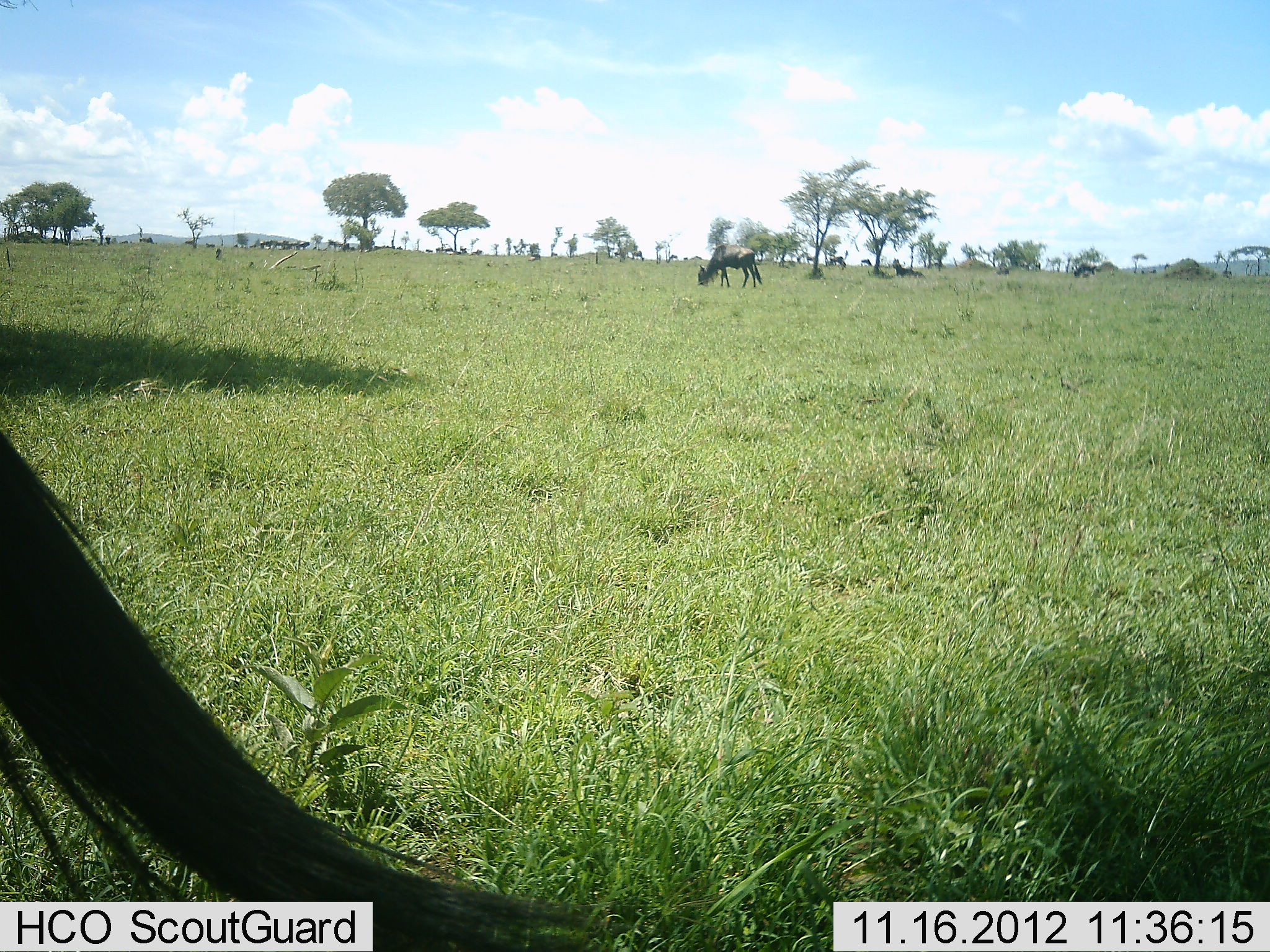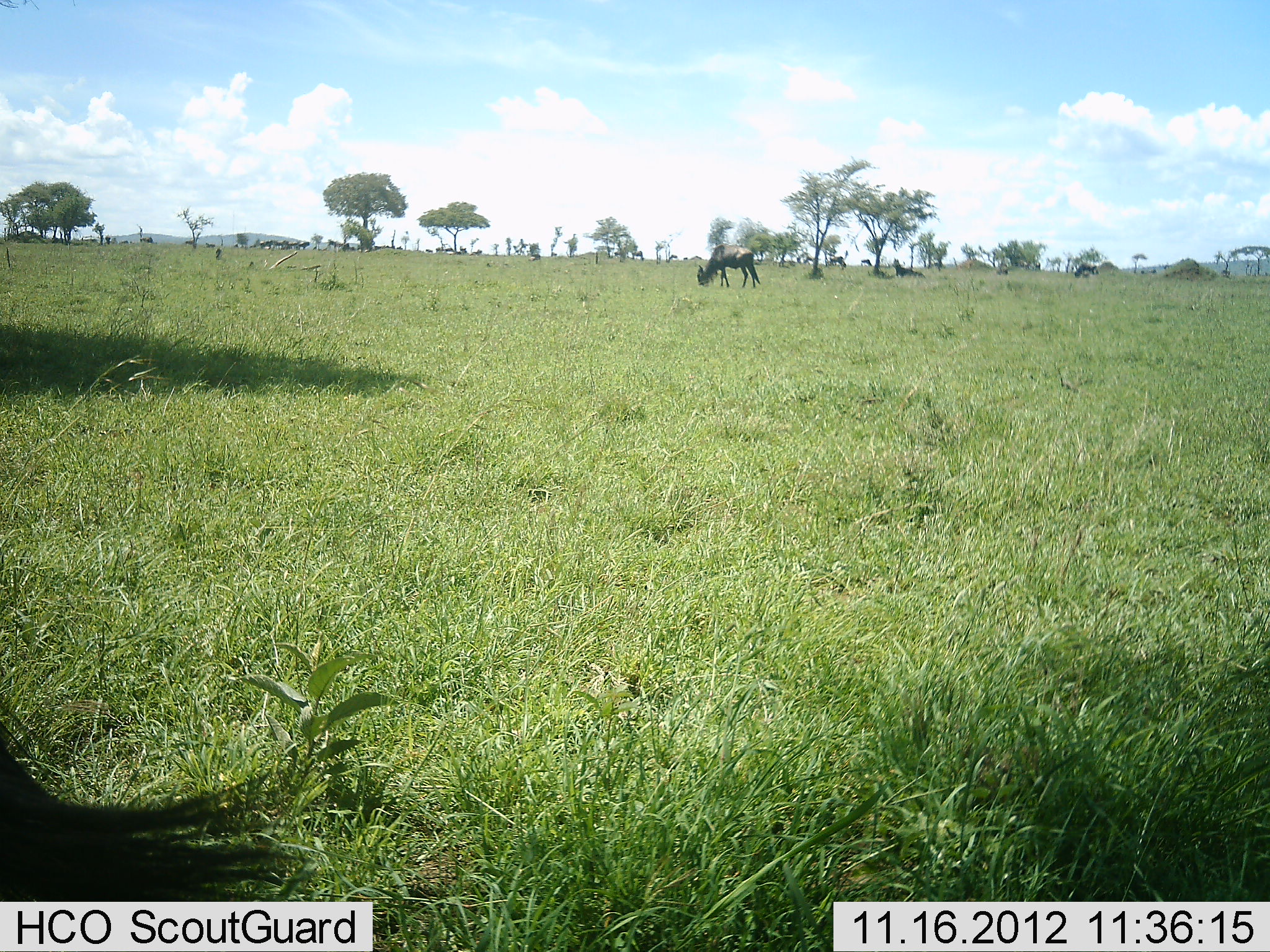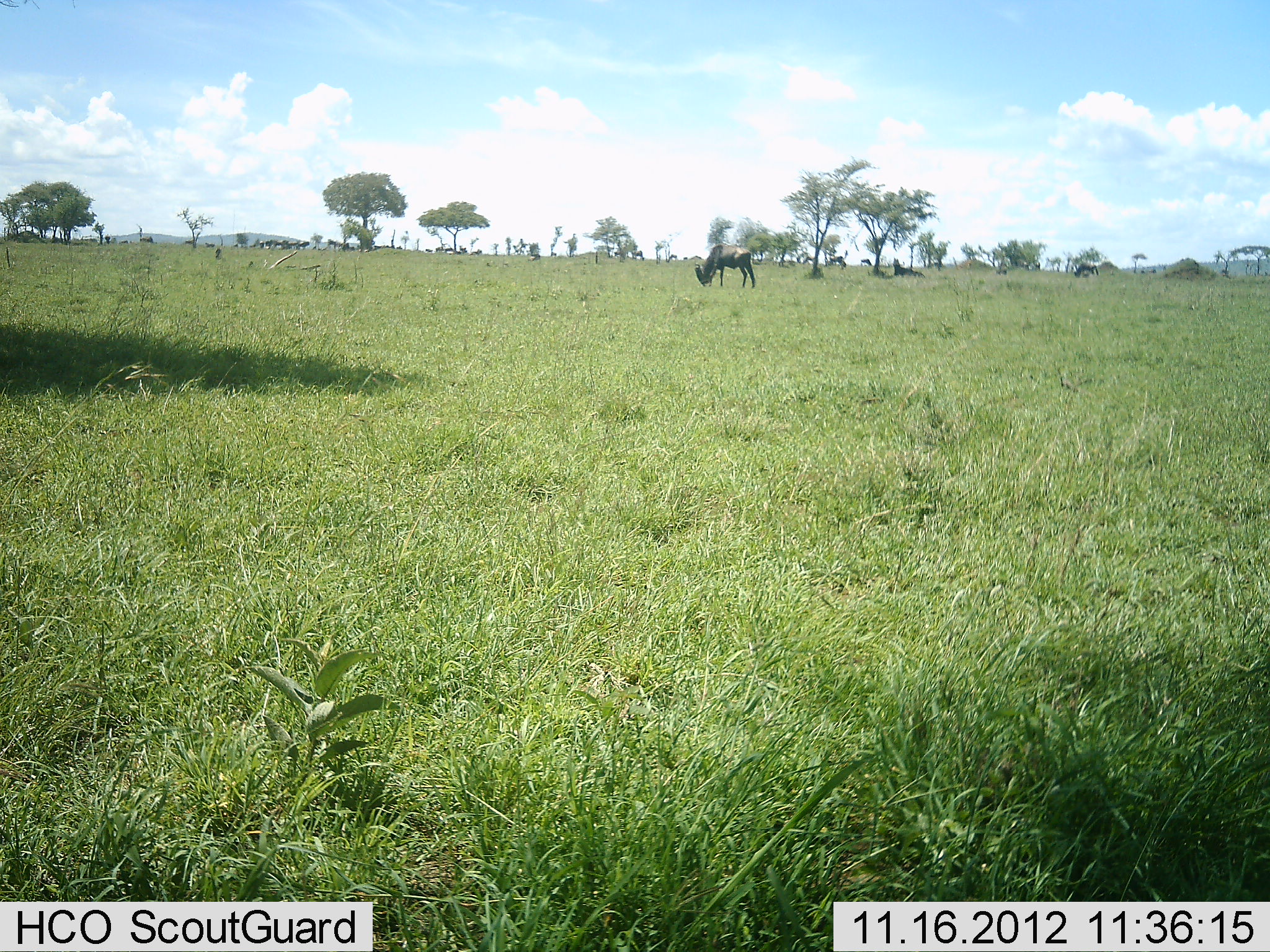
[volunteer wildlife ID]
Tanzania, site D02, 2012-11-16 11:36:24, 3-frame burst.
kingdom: Animalia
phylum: Chordata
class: Mammalia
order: Artiodactyla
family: Bovidae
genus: Connochaetes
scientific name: Connochaetes taurinus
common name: blue wildebeest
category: wildebeest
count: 11-50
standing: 60%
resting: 10%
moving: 20%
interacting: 0%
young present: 0%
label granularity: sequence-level